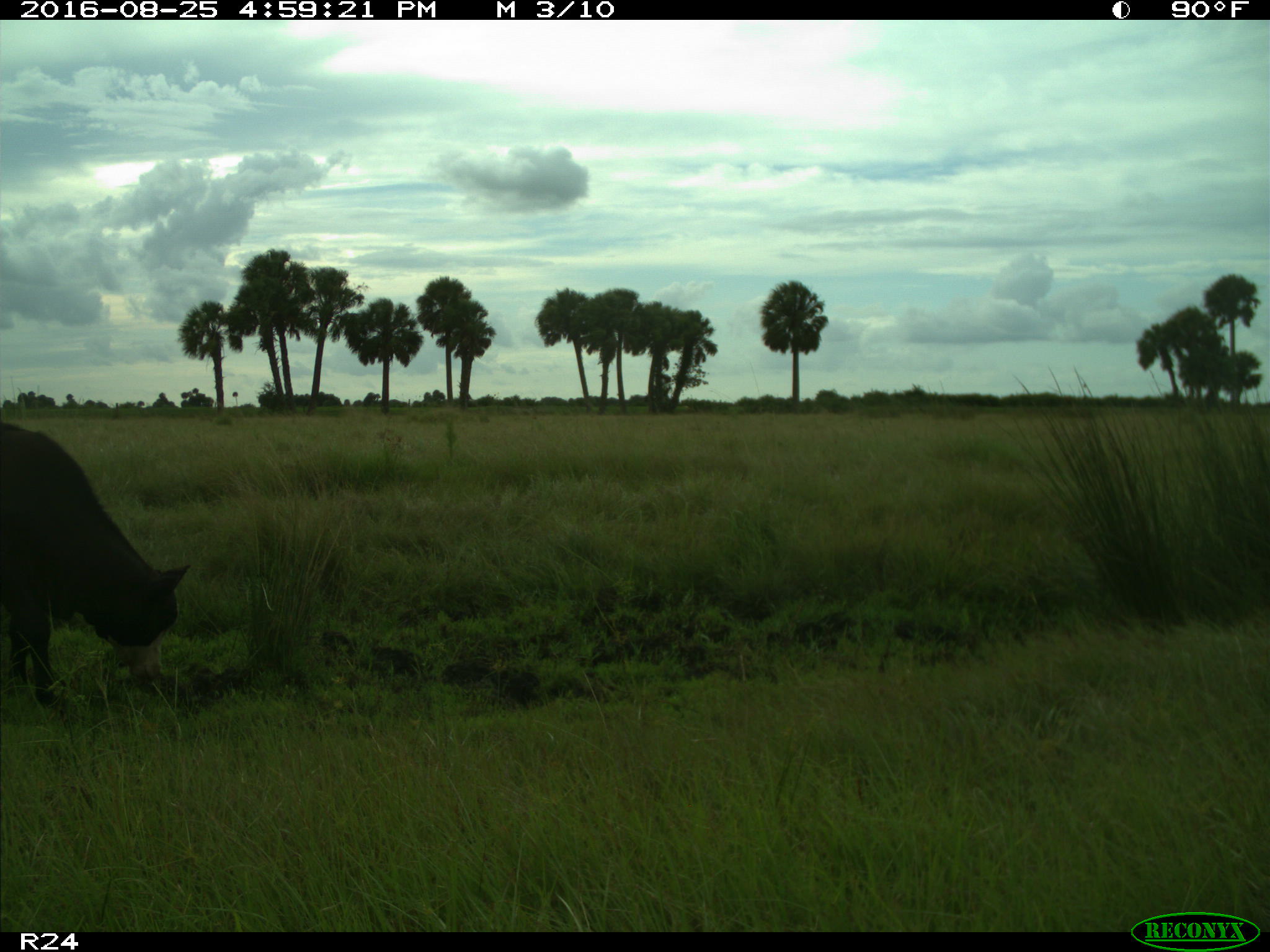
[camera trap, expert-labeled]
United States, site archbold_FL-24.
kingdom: Animalia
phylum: Chordata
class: Mammalia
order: Artiodactyla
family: Bovidae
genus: Bos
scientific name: Bos taurus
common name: domestic cow